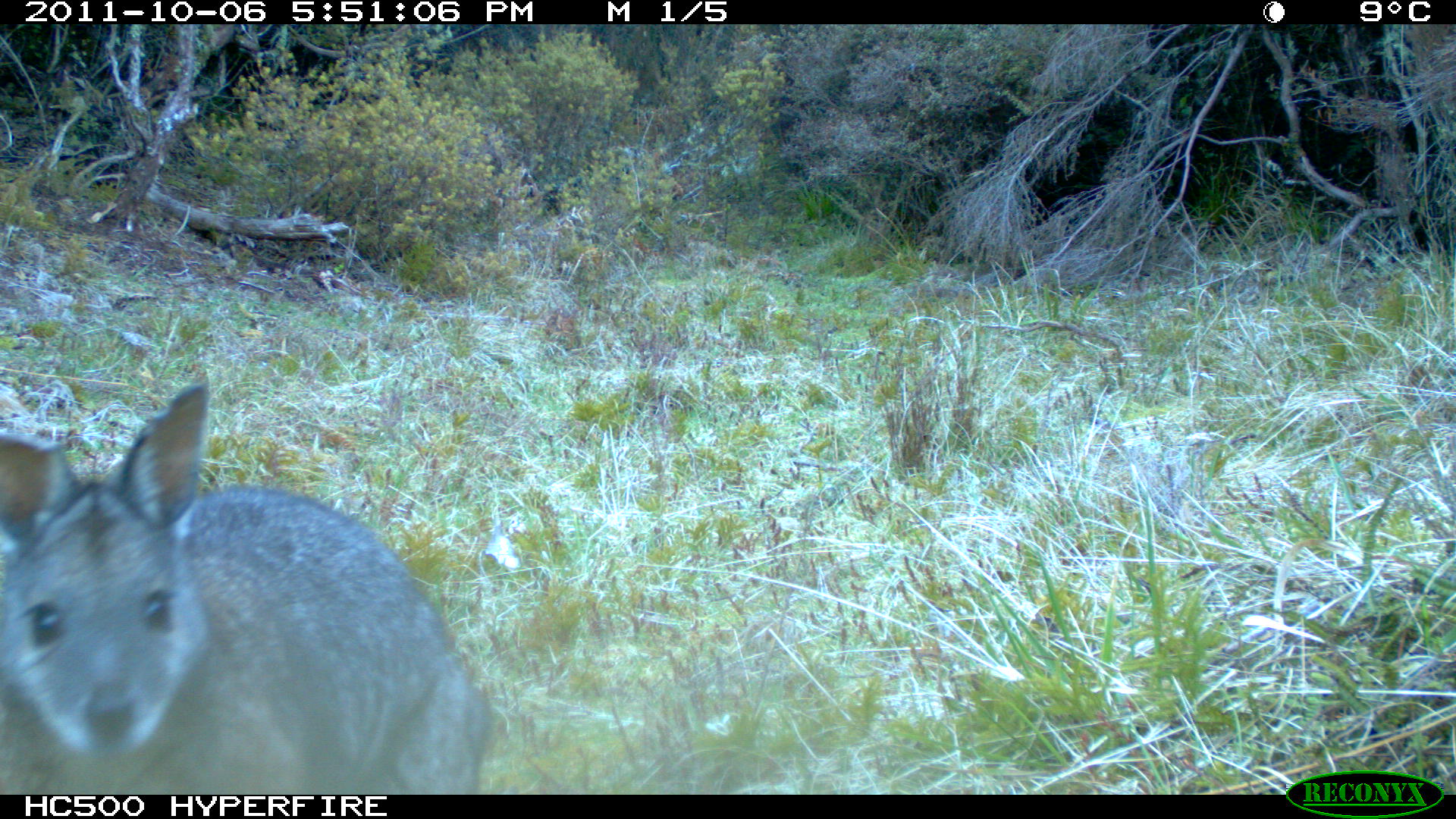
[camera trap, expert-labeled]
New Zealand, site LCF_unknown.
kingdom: Animalia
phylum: Chordata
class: Mammalia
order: Diprotodontia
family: Macropodidae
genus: Notamacropus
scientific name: Notamacropus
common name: wallaby